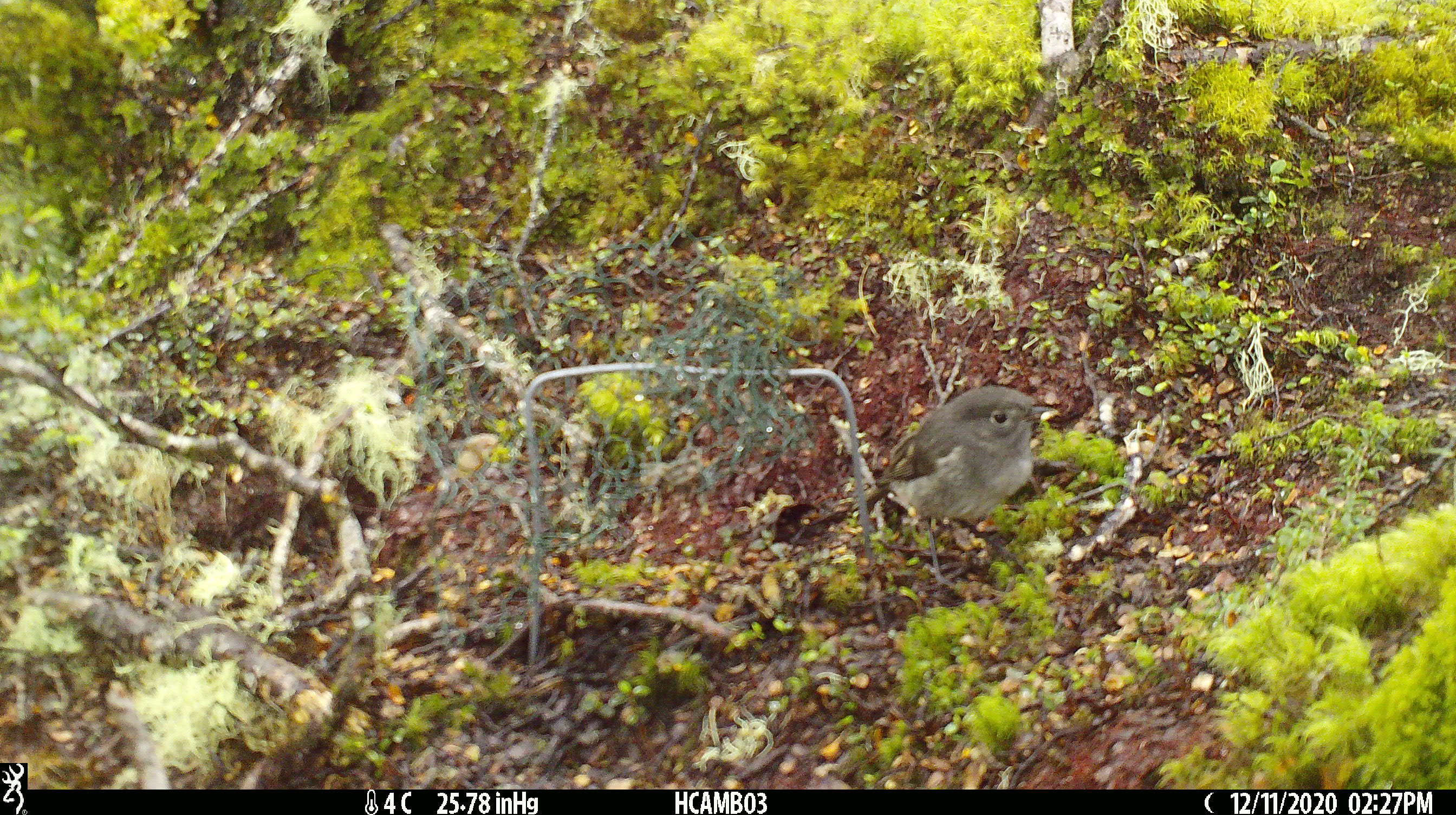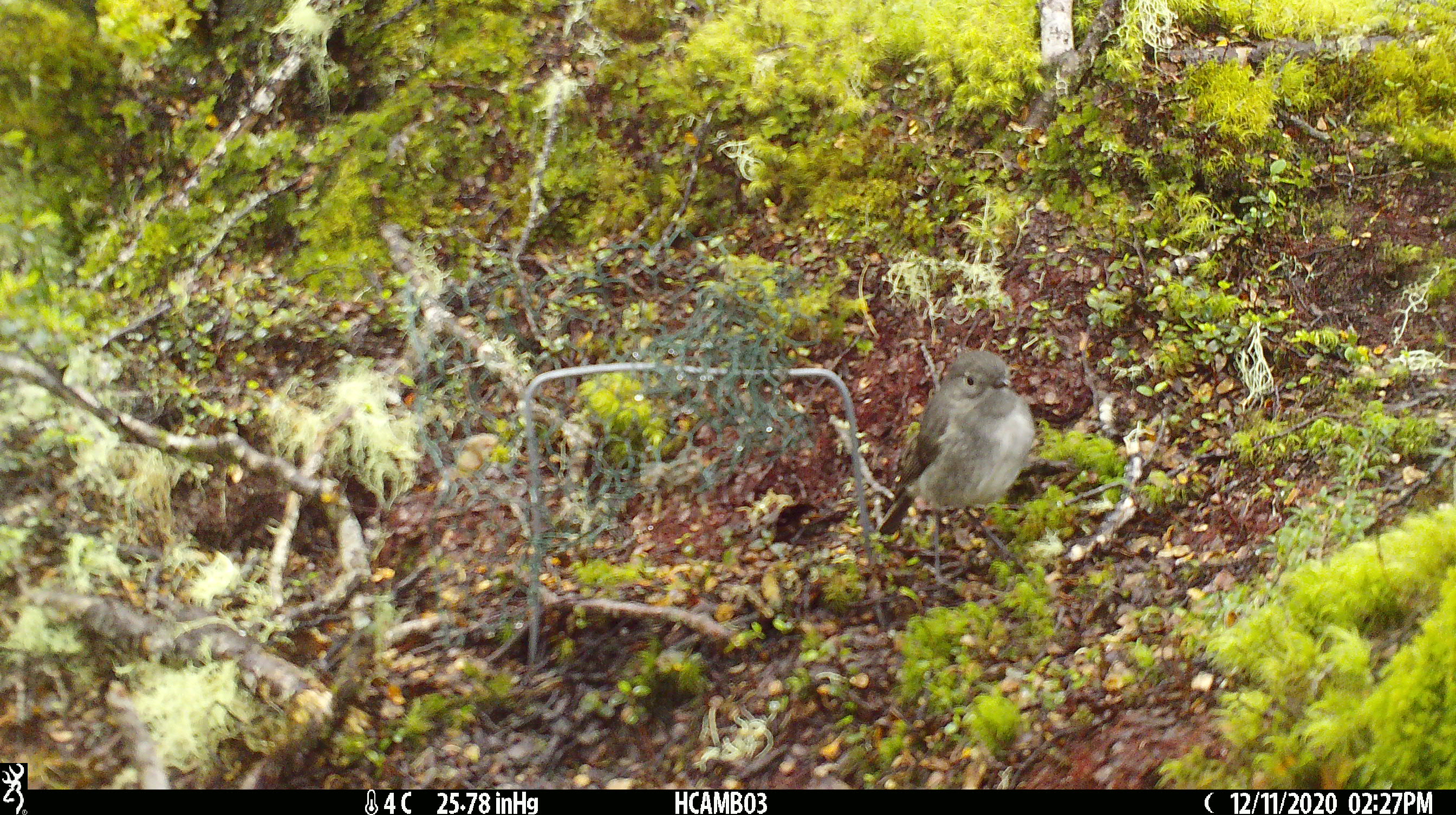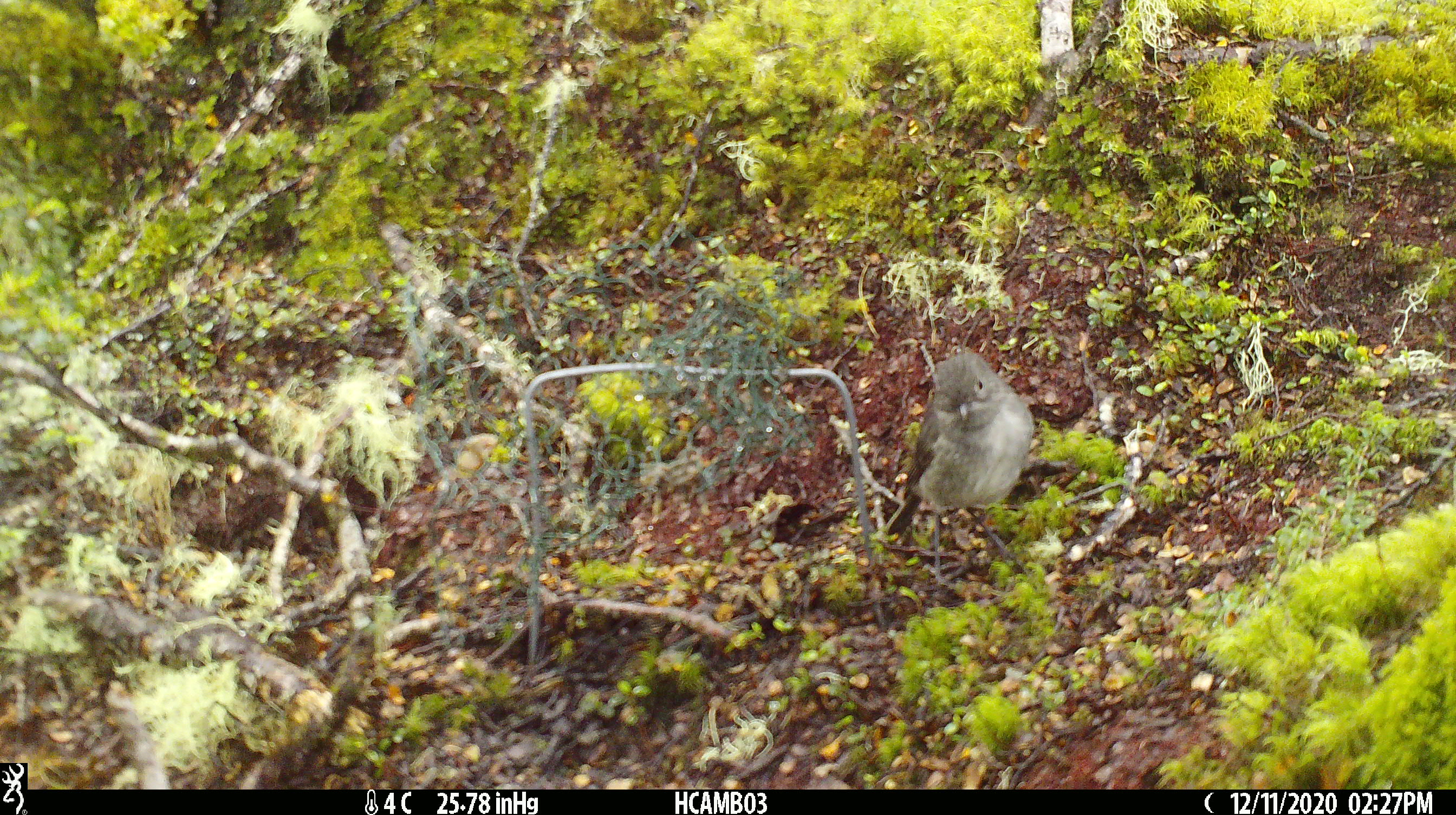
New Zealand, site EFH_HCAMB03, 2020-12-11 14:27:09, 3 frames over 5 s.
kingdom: Animalia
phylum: Chordata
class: Aves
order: Passeriformes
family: Petroicidae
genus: Petroica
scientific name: Petroica australis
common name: new zealand robin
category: robin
Robin (new zealand robin) (Petroica australis).